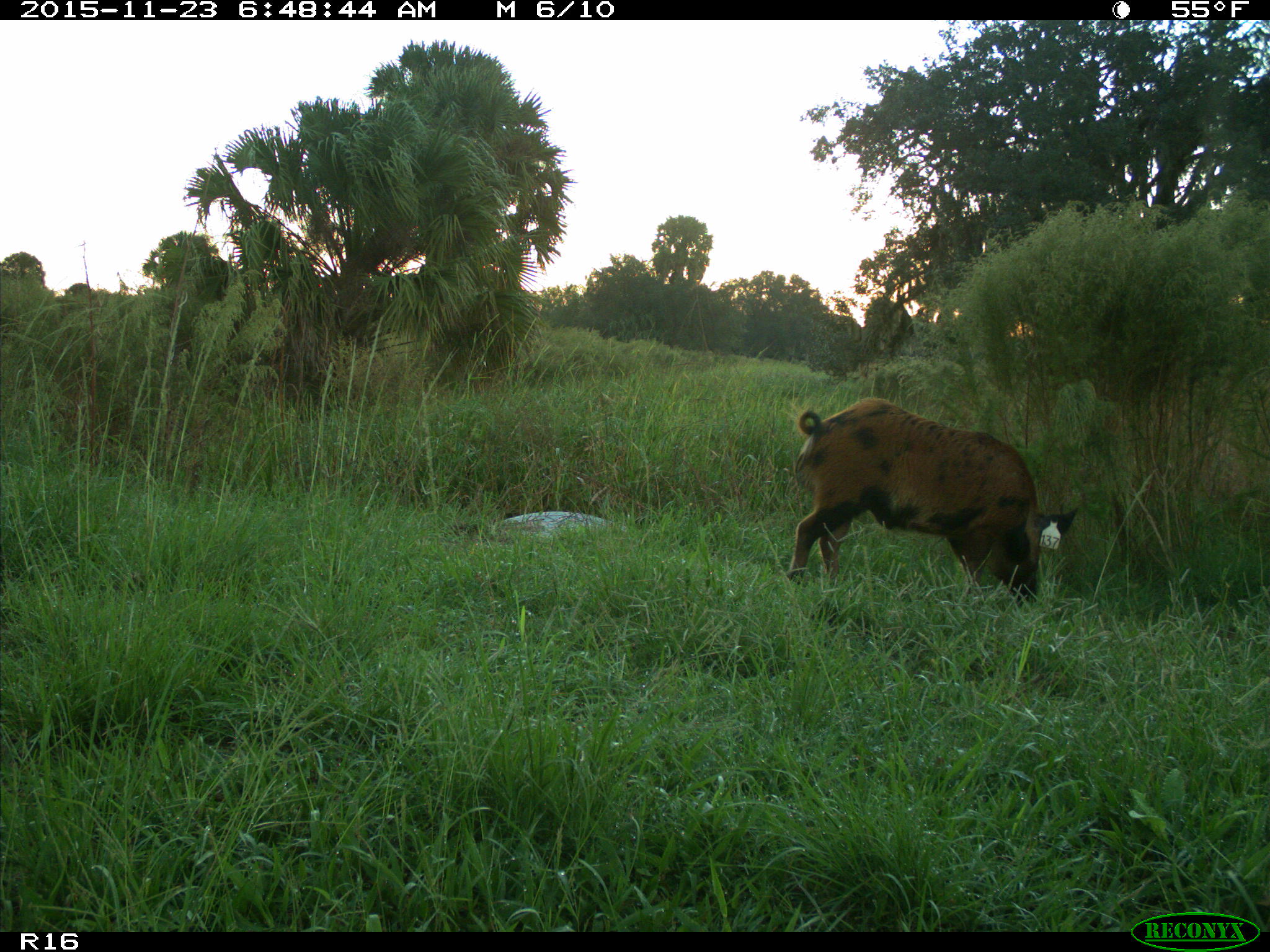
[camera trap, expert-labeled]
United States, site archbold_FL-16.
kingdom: Animalia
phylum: Chordata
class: Mammalia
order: Artiodactyla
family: Suidae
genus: Sus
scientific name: Sus scrofa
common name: wild boar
Sus scrofa (wild boar).